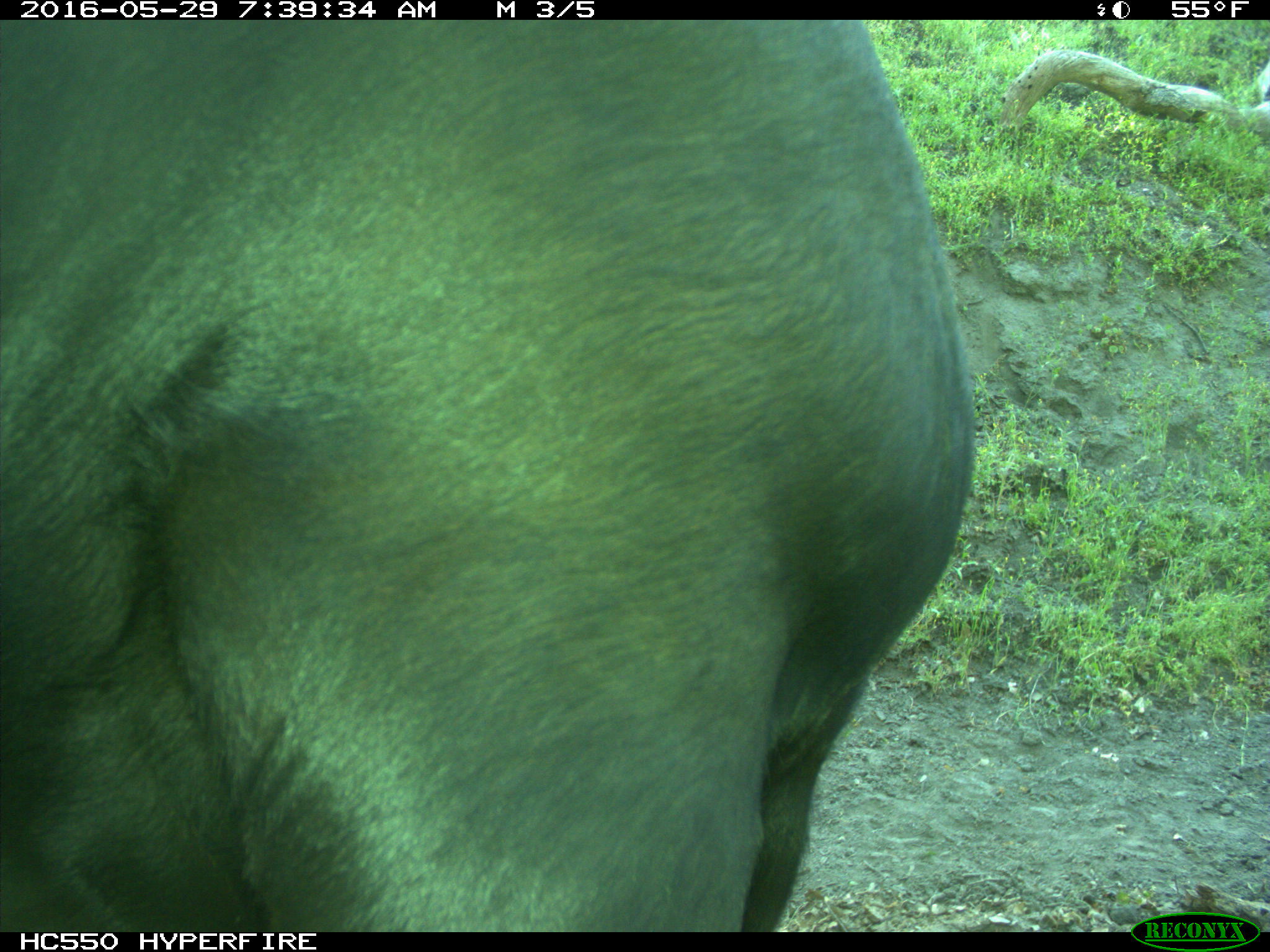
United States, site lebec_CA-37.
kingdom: Animalia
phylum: Chordata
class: Mammalia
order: Artiodactyla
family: Bovidae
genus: Bos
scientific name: Bos taurus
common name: domestic cow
Bos taurus (domestic cow).